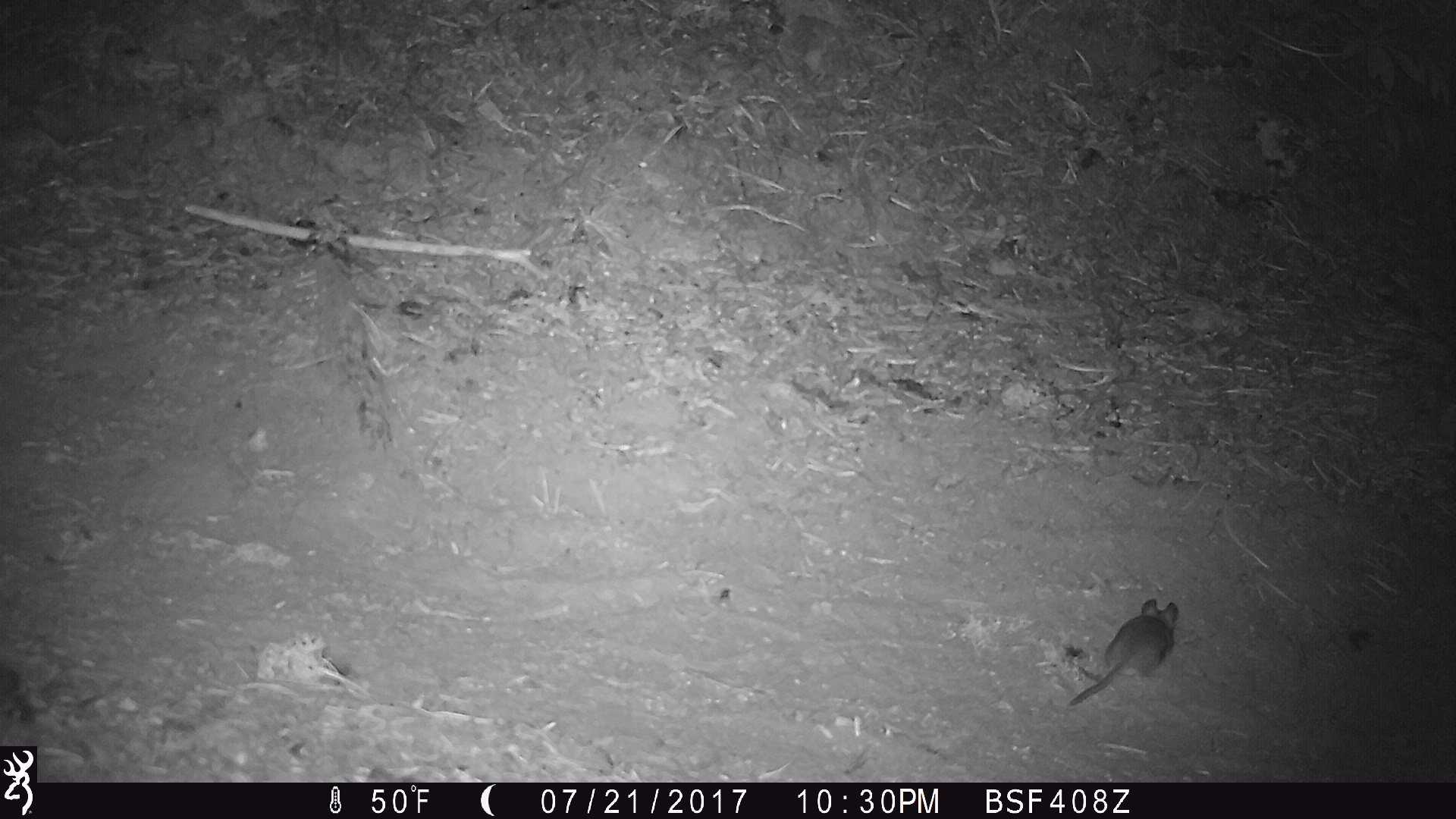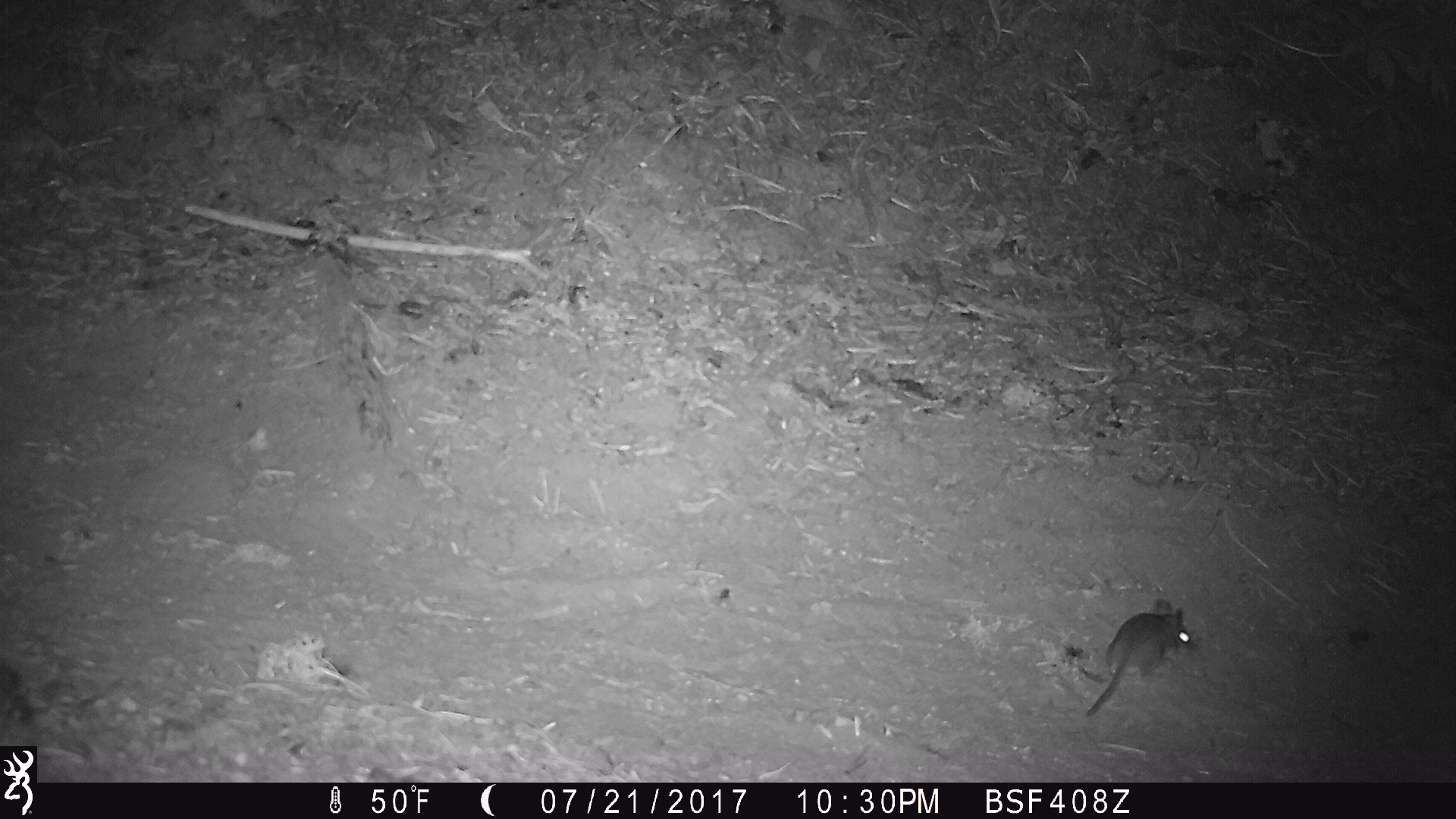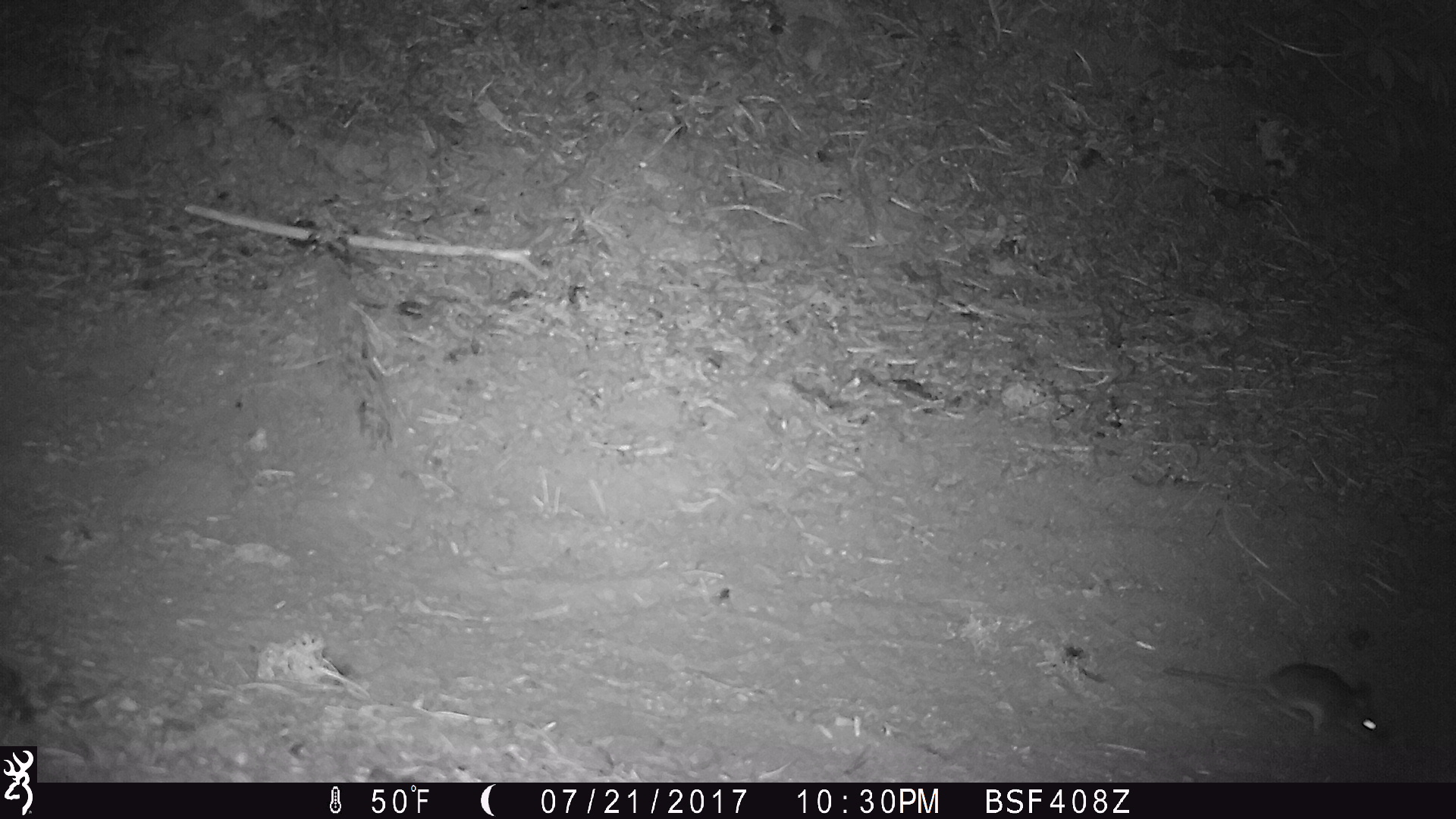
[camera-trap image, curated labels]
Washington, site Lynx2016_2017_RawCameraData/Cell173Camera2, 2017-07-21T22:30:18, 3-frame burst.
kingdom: Animalia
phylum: Chordata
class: Mammalia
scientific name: Mammalia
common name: small mammal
Small mammal (Mammalia). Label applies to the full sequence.